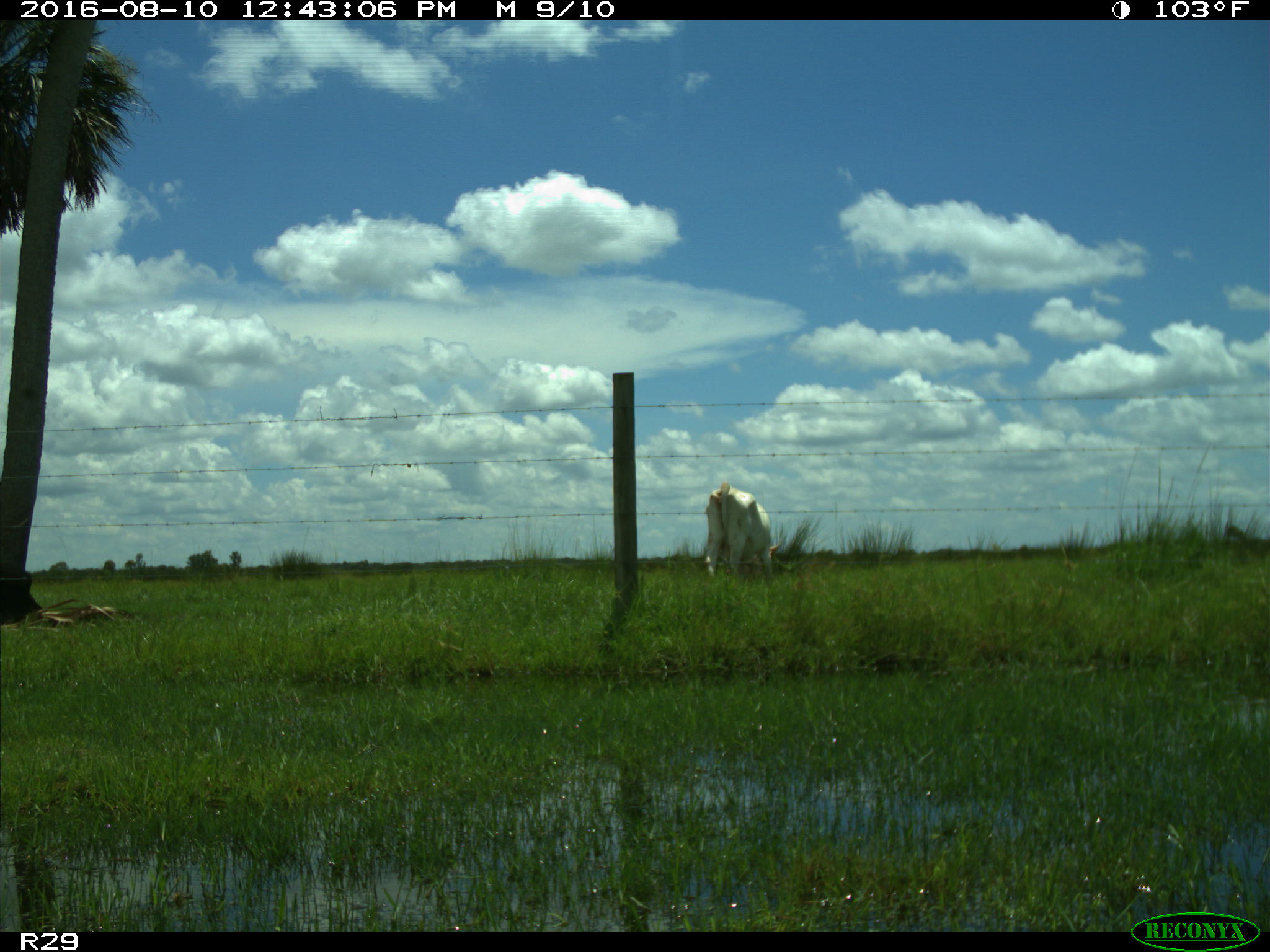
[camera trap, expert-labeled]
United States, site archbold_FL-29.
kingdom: Animalia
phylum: Chordata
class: Mammalia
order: Artiodactyla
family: Bovidae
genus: Bos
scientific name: Bos taurus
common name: domestic cow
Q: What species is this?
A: Bos taurus (domestic cow).